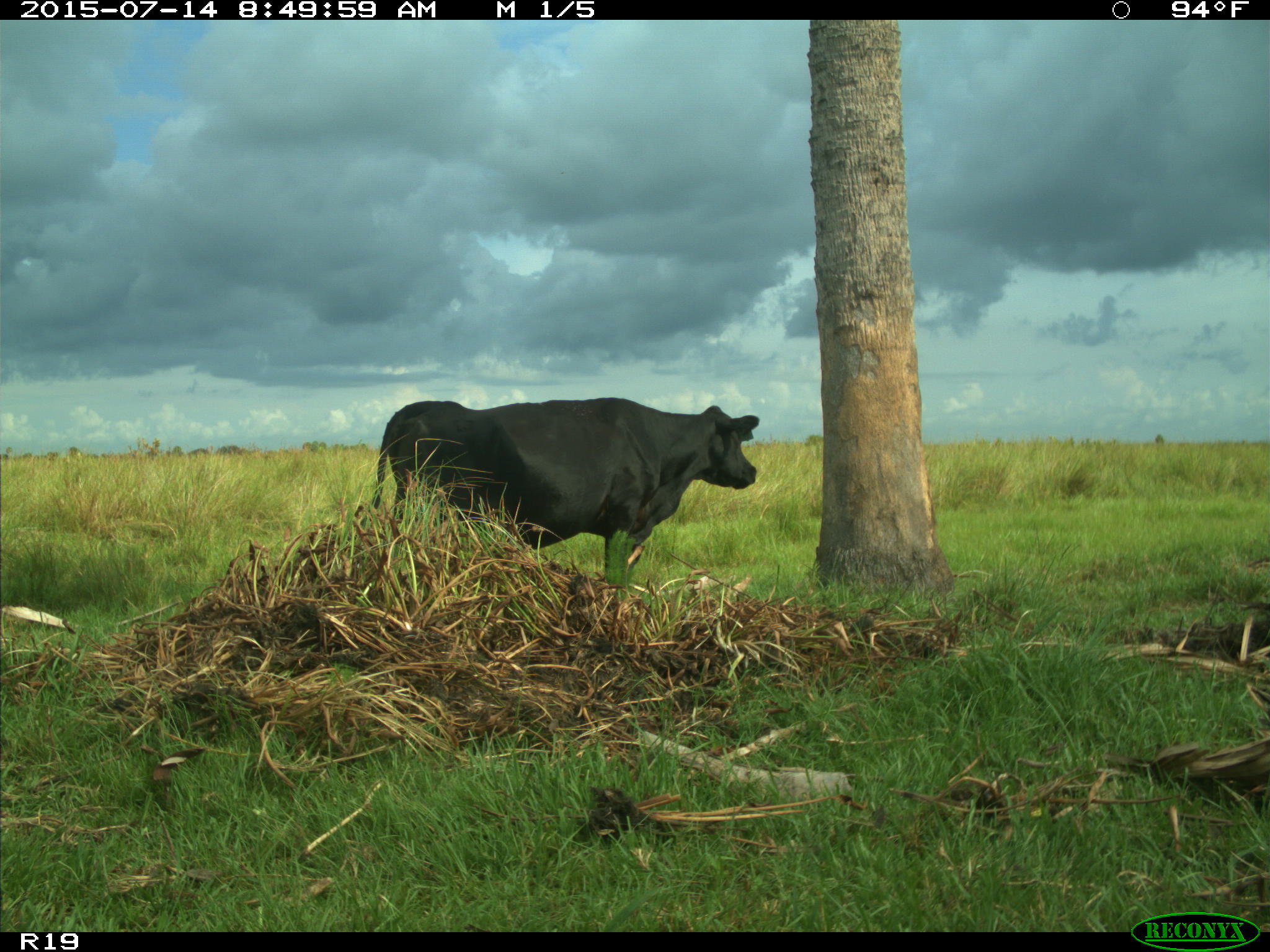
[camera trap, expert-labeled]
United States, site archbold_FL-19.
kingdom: Animalia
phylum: Chordata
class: Mammalia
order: Artiodactyla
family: Bovidae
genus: Bos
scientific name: Bos taurus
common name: domestic cow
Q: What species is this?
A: Bos taurus (domestic cow).